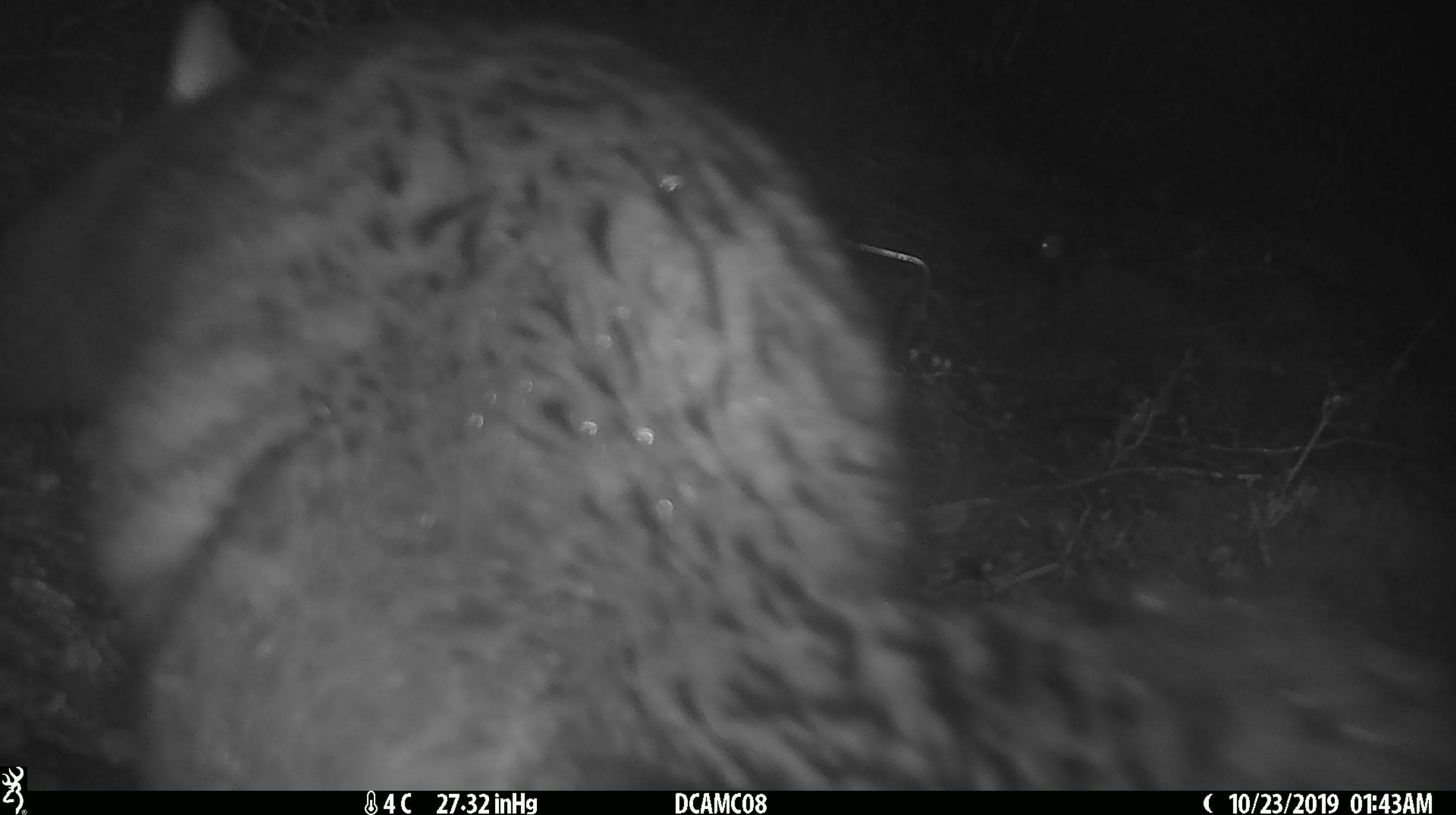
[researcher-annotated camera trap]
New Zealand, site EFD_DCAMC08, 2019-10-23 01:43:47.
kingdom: Animalia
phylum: Chordata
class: Mammalia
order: Diprotodontia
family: Phalangeridae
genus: Trichosurus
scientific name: Trichosurus vulpecula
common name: common brushtail possum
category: possum